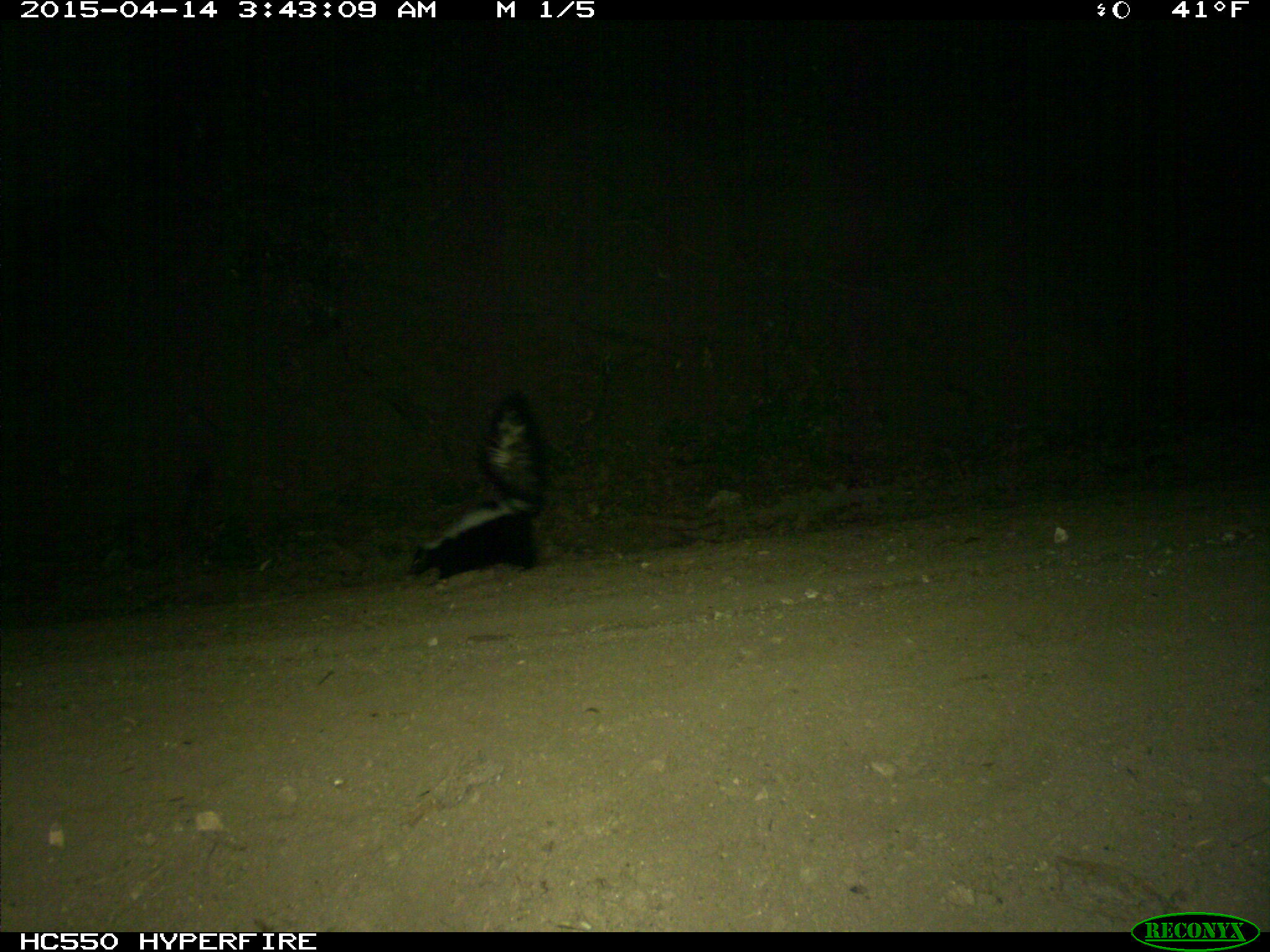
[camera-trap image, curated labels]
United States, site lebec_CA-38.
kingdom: Animalia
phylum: Chordata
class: Mammalia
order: Carnivora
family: Mephitidae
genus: Mephitis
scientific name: Mephitis mephitis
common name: striped skunk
Mephitis mephitis (striped skunk).